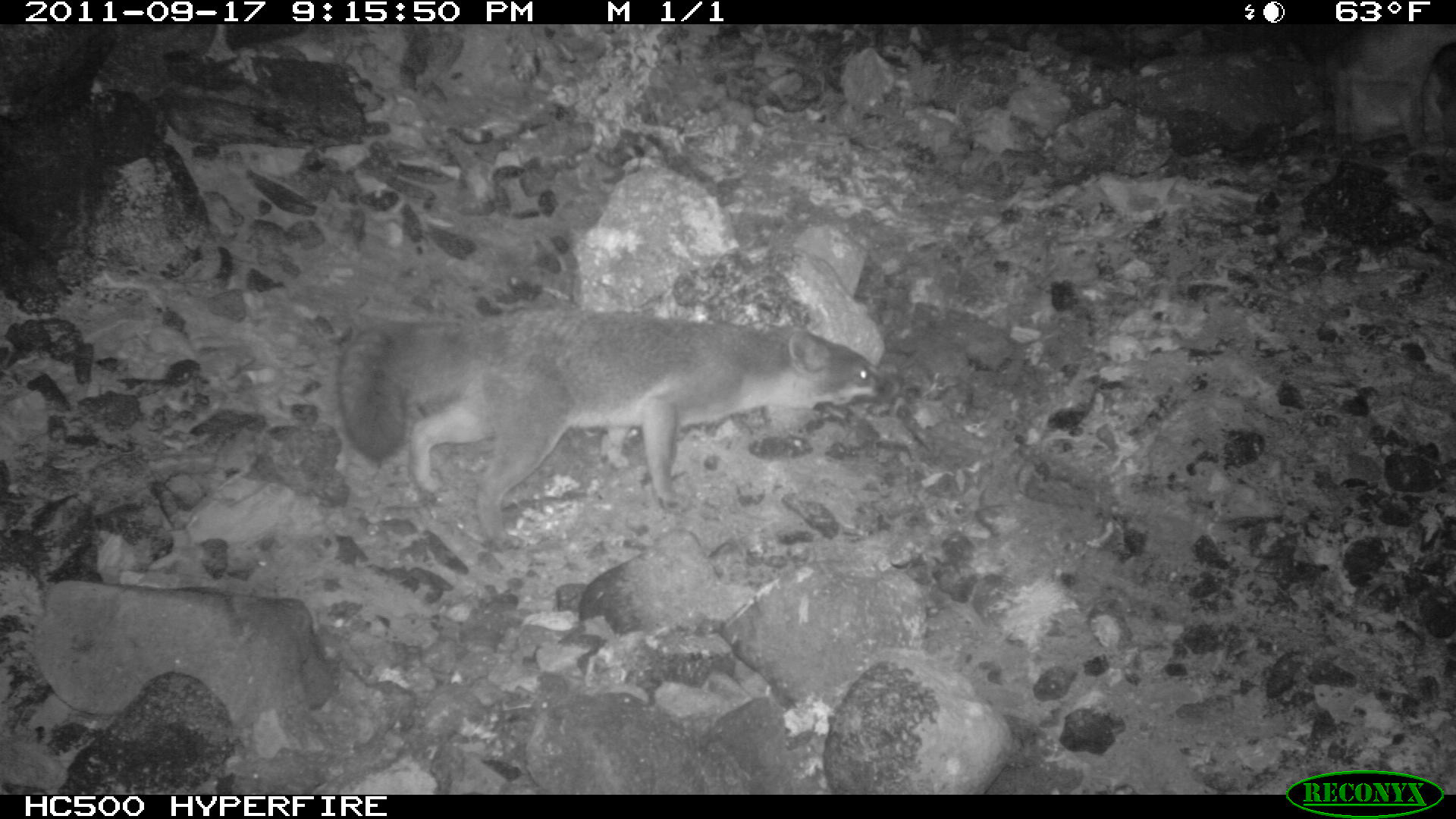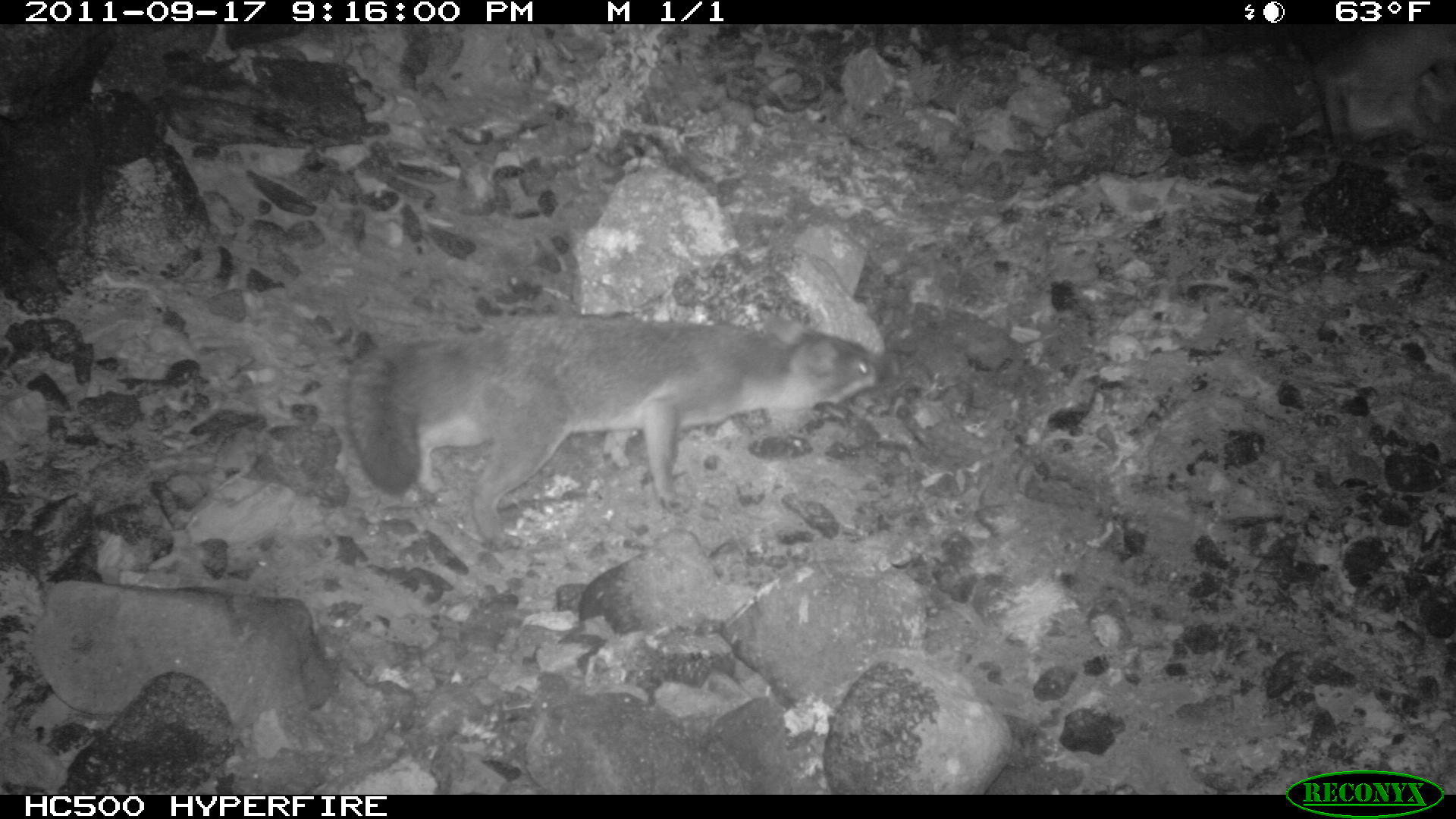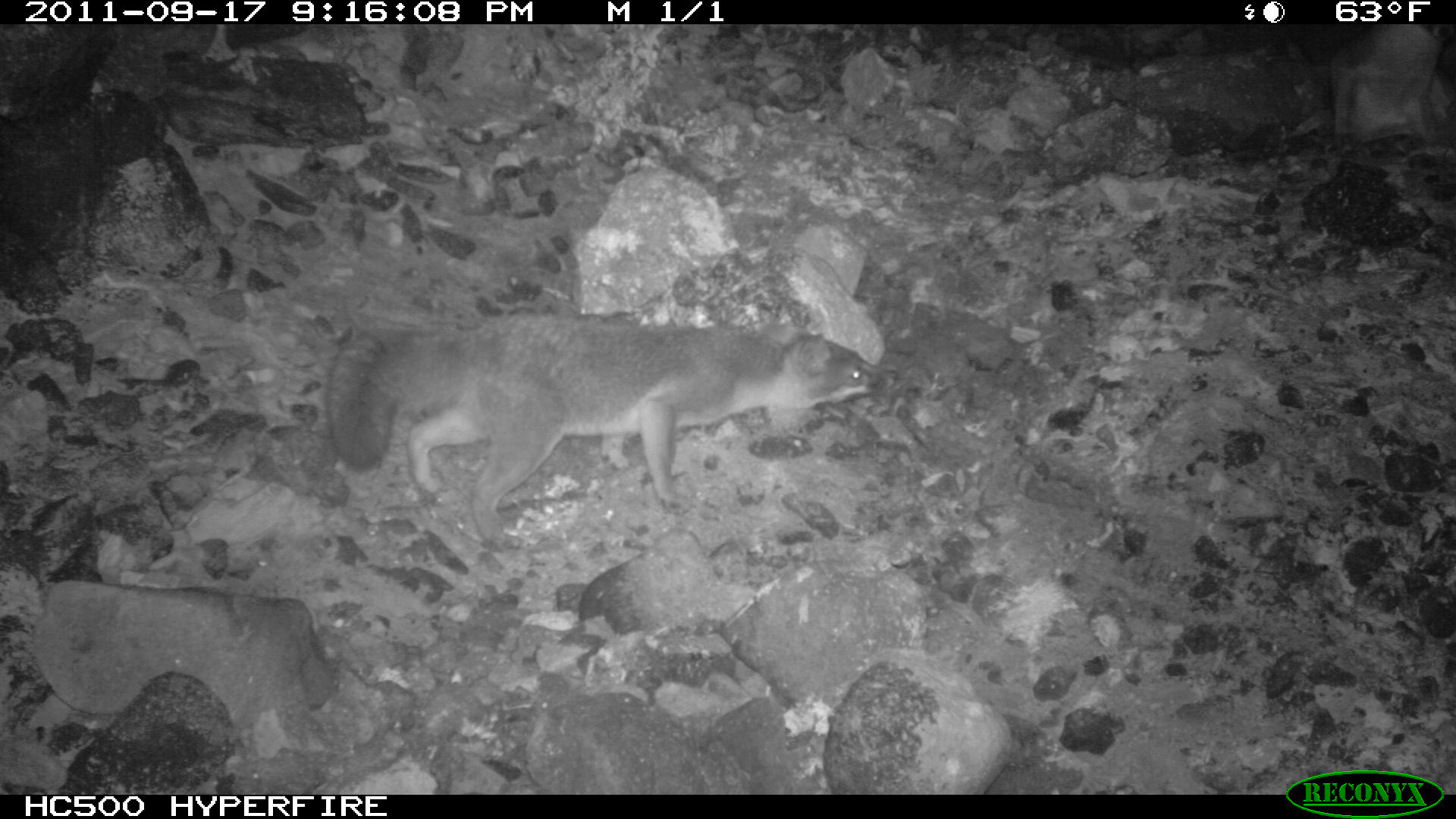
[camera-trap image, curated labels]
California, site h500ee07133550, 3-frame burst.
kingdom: Animalia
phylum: Chordata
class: Mammalia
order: Carnivora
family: Canidae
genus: Urocyon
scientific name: Urocyon littoralis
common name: island fox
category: fox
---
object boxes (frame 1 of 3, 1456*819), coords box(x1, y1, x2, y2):
fox: box(336, 307, 902, 548)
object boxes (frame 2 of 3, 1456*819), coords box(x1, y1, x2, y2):
fox: box(342, 310, 901, 557)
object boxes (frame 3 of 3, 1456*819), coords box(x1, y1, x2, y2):
fox: box(328, 312, 899, 551)